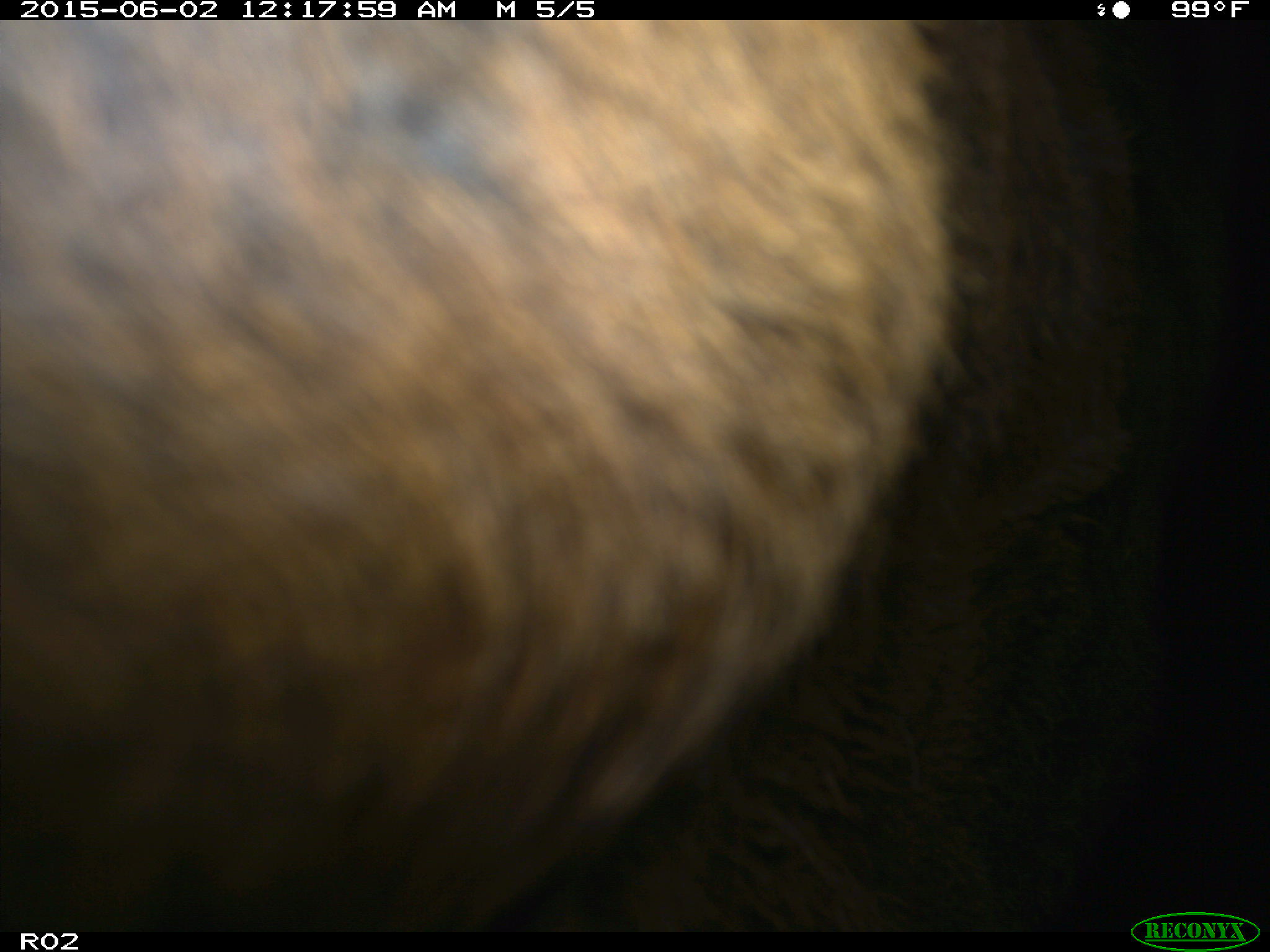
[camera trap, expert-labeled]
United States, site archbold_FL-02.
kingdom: Animalia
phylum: Chordata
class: Mammalia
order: Artiodactyla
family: Bovidae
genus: Bos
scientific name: Bos taurus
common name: domestic cow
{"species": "Bos taurus (domestic cow)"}